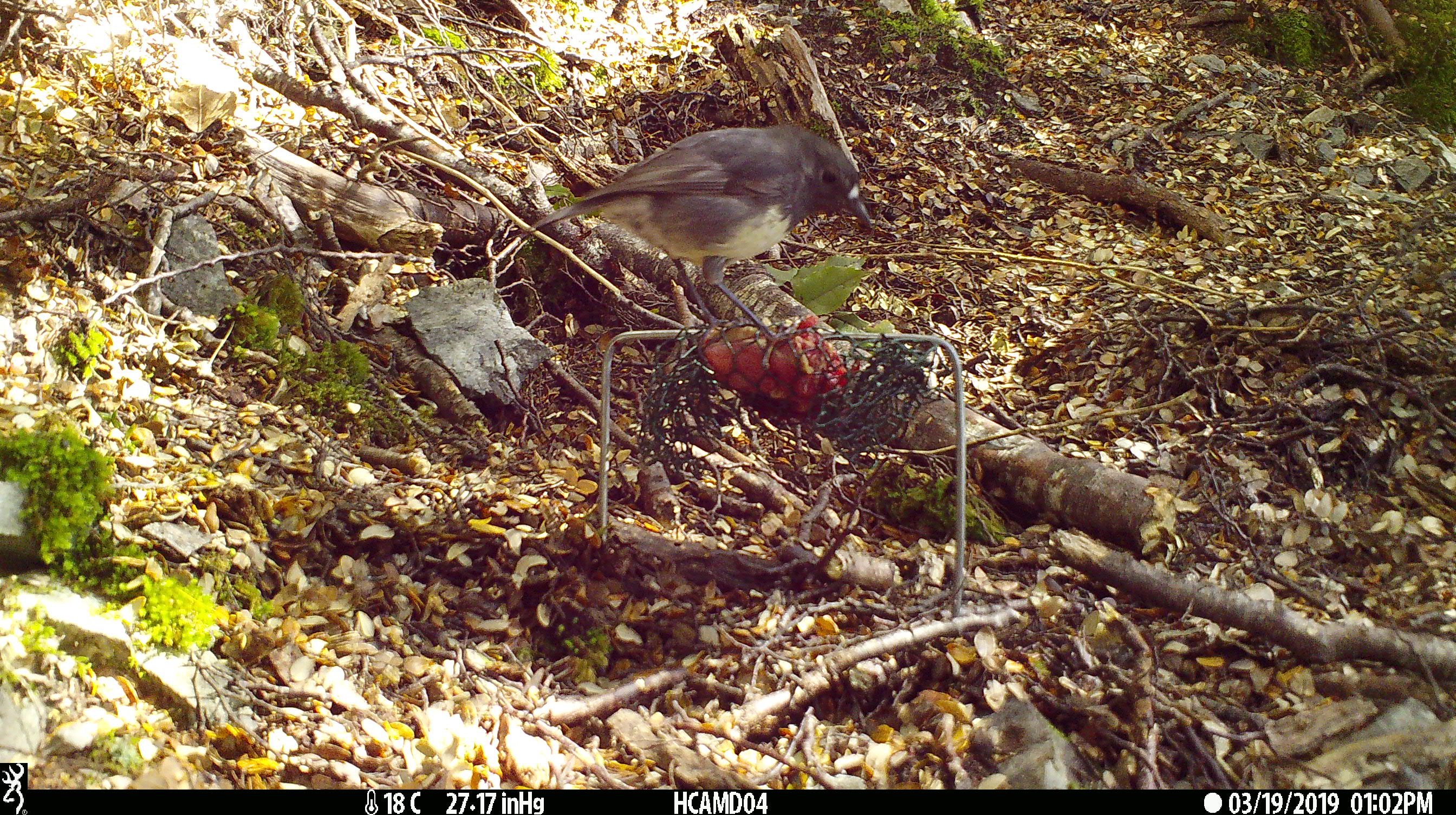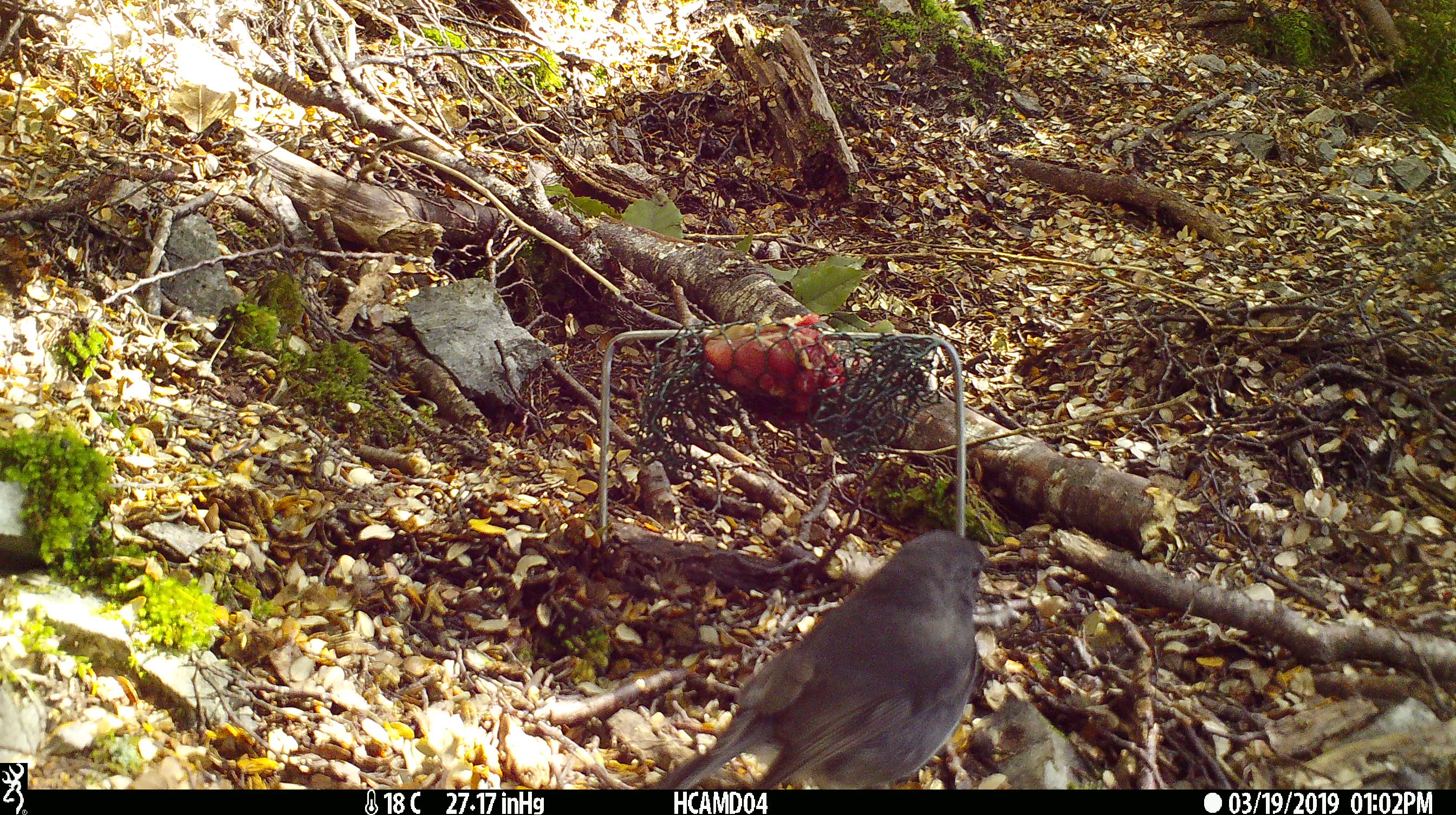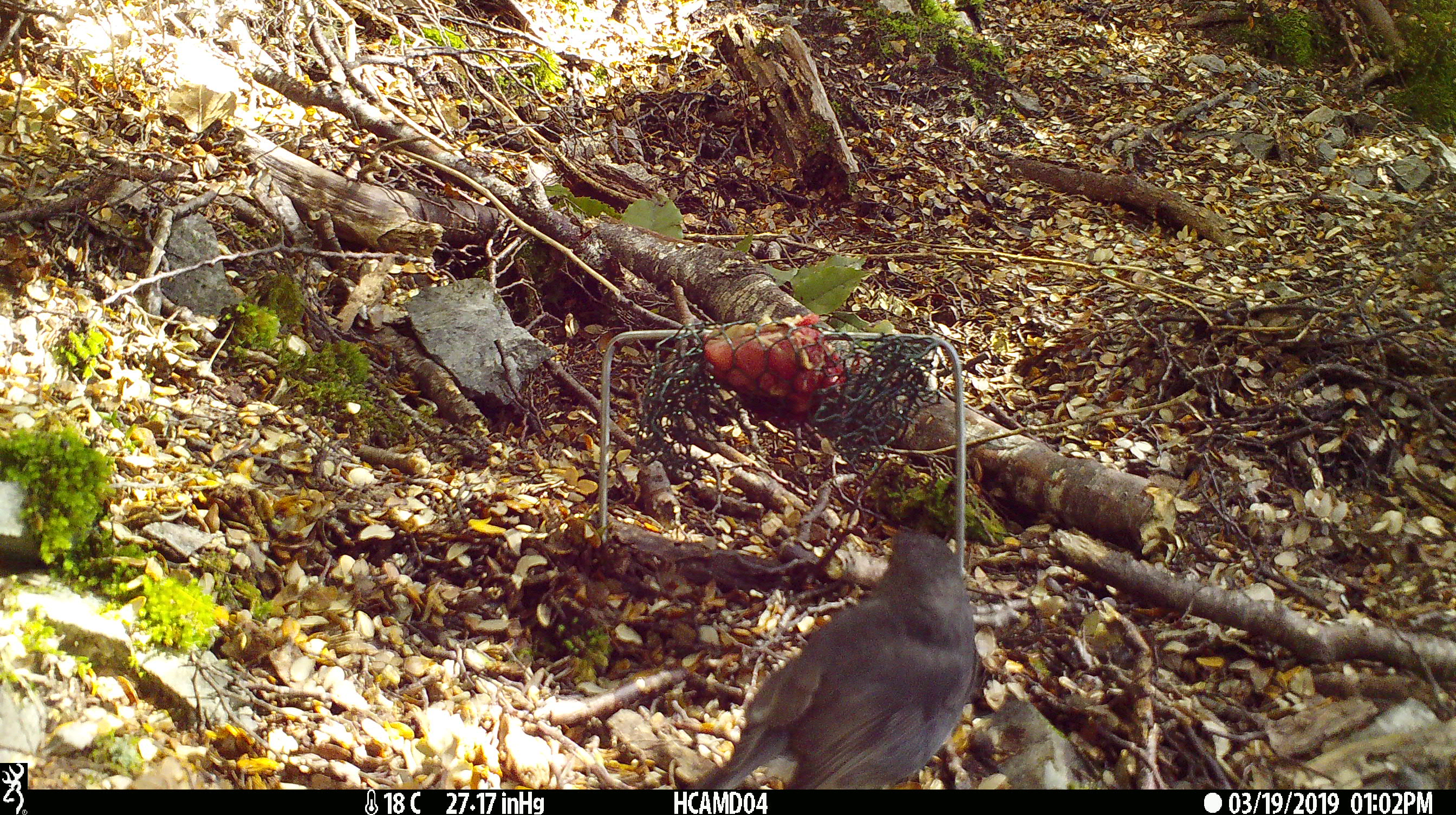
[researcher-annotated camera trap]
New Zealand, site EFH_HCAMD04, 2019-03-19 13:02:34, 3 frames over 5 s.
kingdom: Animalia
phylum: Chordata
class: Aves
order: Passeriformes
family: Petroicidae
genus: Petroica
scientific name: Petroica australis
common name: new zealand robin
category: robin